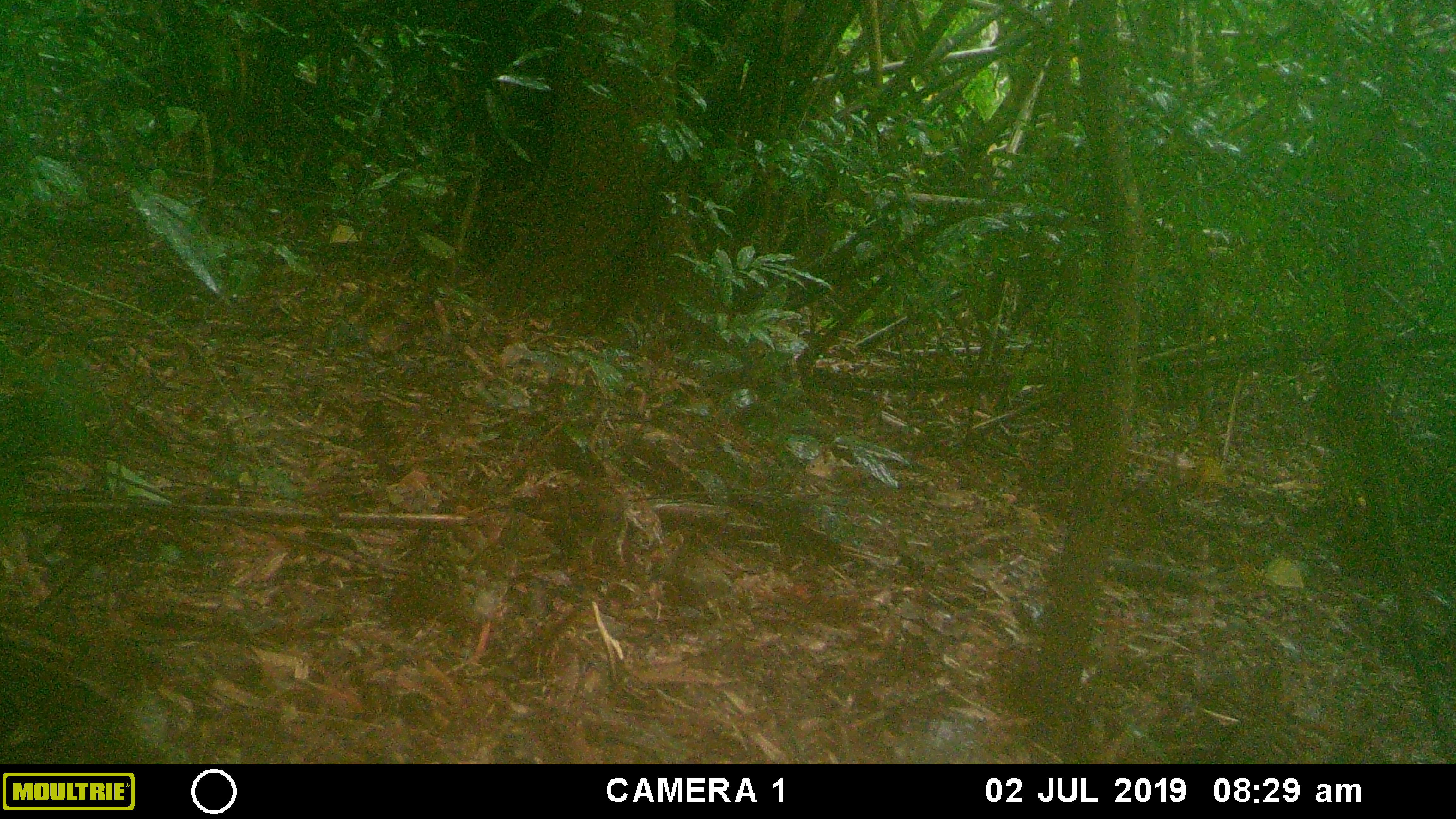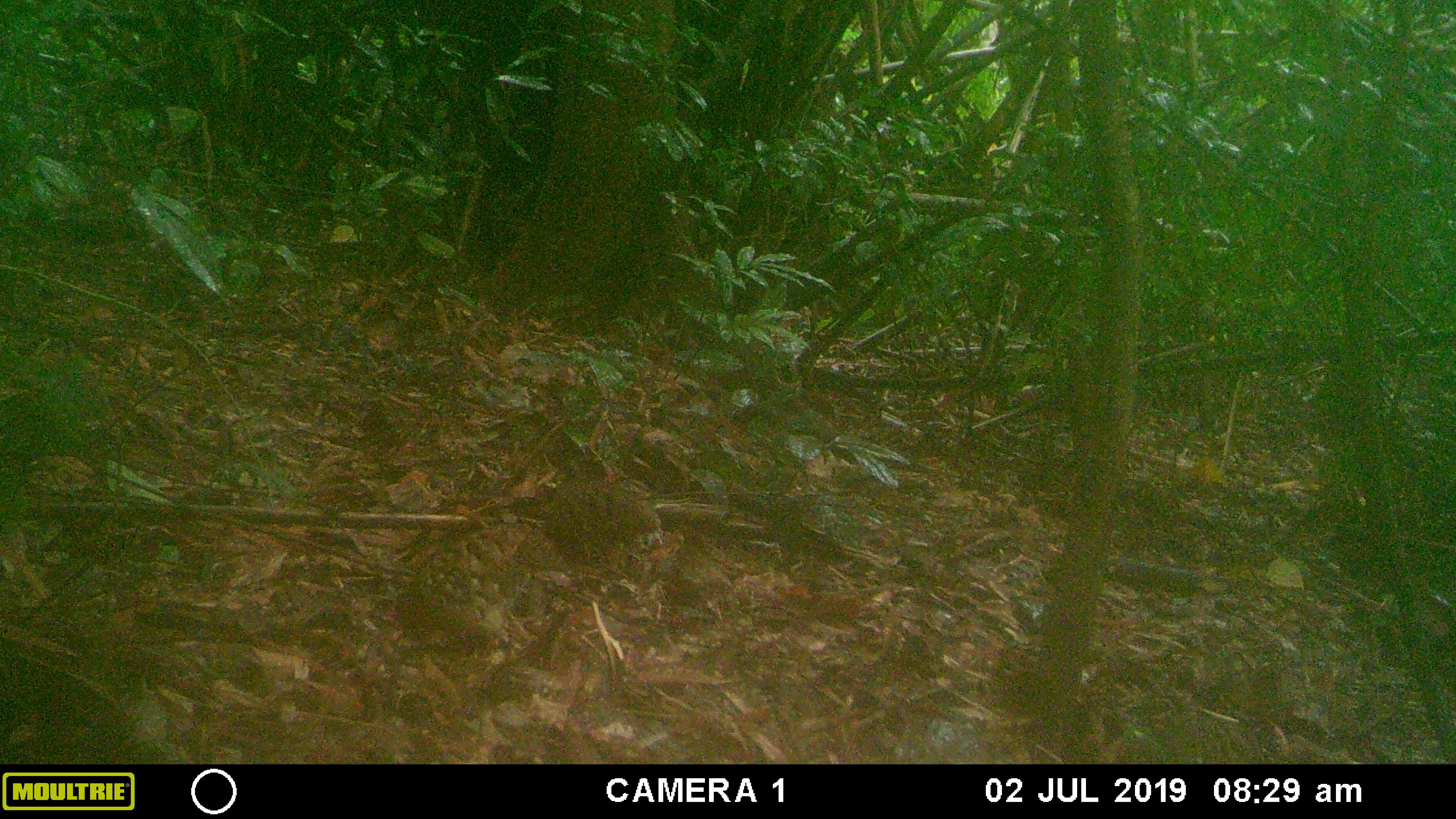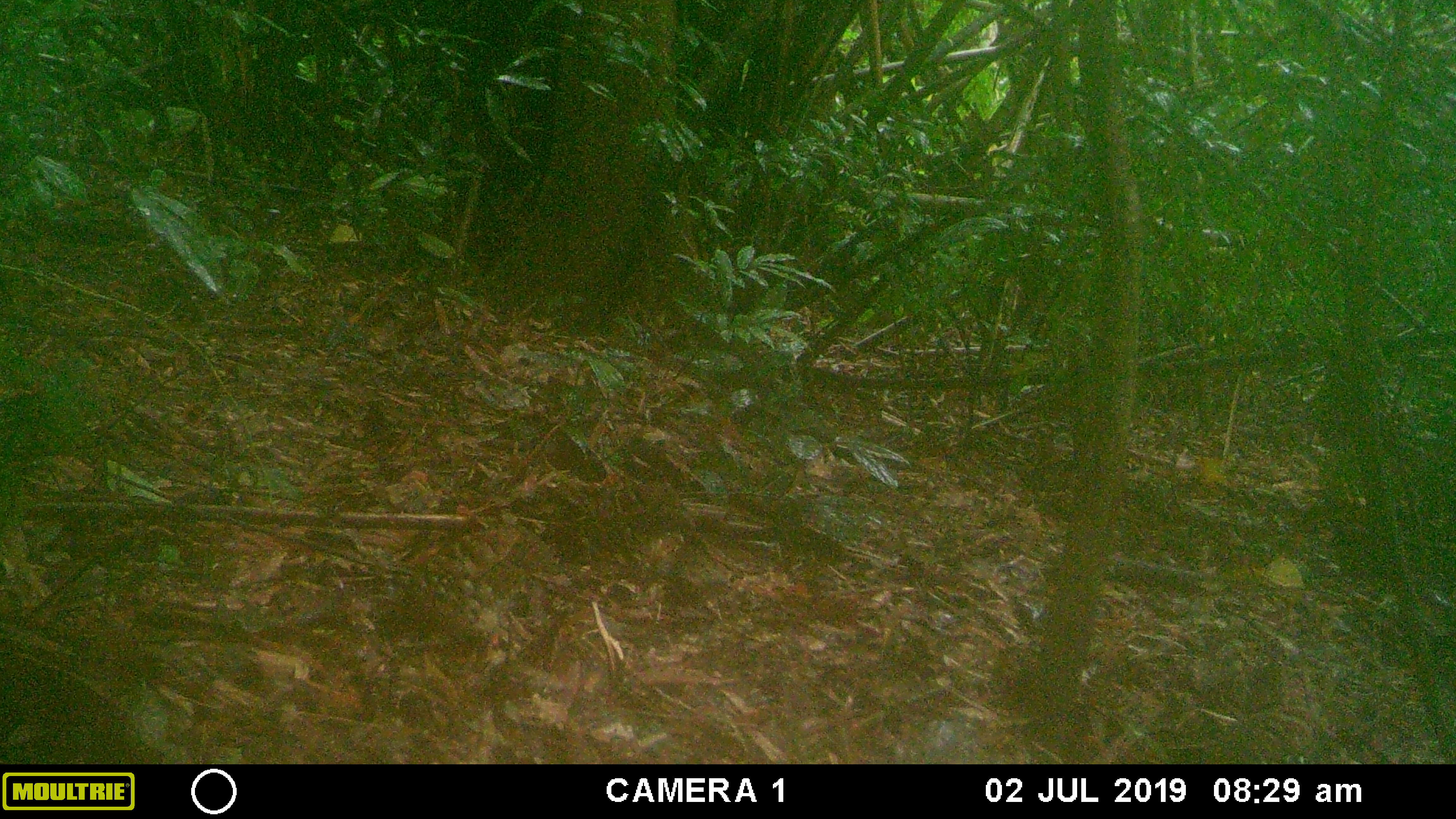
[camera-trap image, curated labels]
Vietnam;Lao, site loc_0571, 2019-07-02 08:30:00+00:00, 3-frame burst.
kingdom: Animalia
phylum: Chordata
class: Aves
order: Galliformes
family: Phasianidae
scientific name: Phasianidae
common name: partridge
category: unidentified partridge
Unidentified partridge (partridge) (Phasianidae). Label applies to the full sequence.